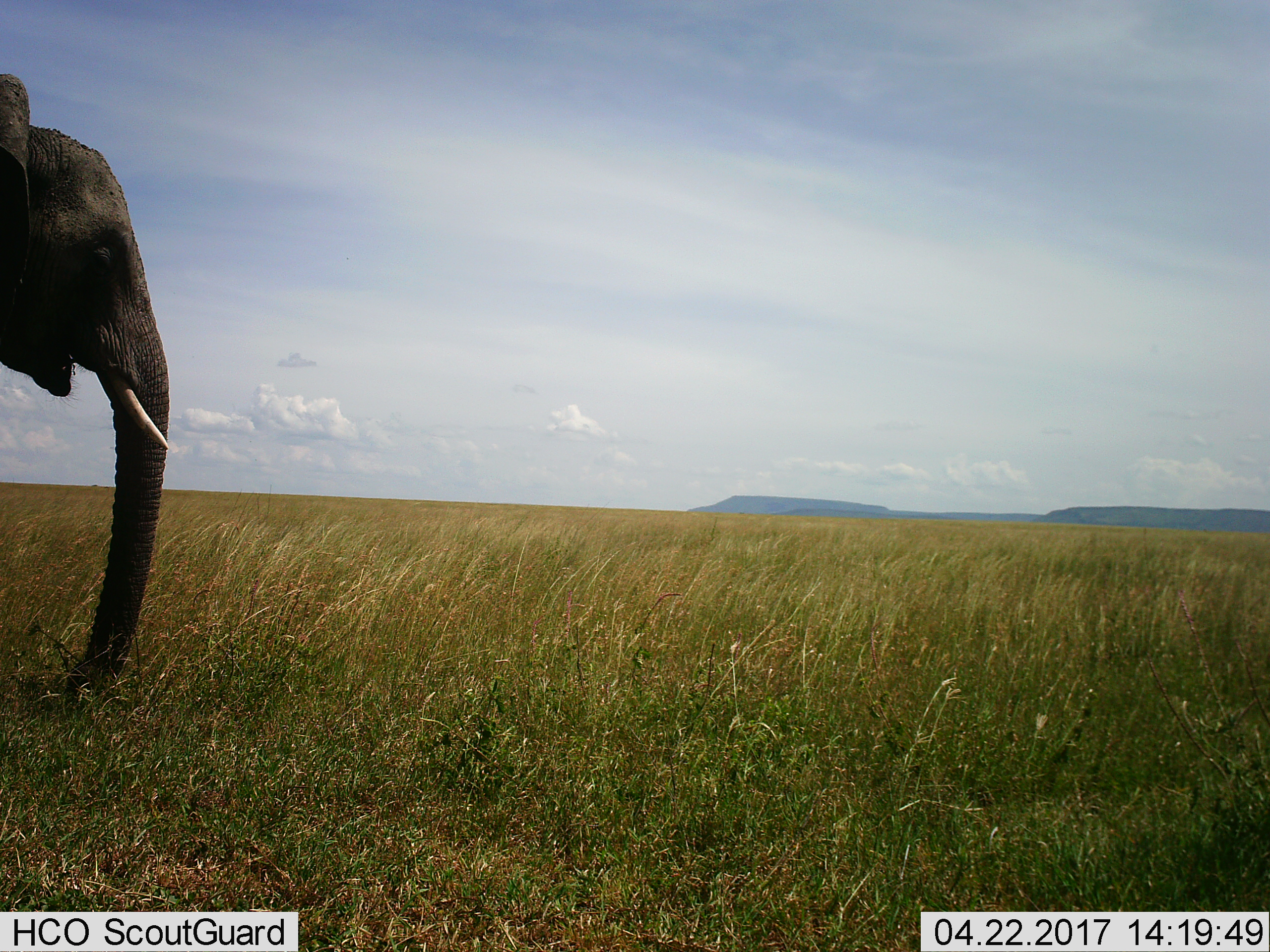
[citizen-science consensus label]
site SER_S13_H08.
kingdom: Animalia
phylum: Chordata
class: Mammalia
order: Proboscidea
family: Elephantidae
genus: Loxodonta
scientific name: Loxodonta africana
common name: african bush elephant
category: elephant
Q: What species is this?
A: Elephant (african bush elephant) (Loxodonta africana).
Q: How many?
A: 1.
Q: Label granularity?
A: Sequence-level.